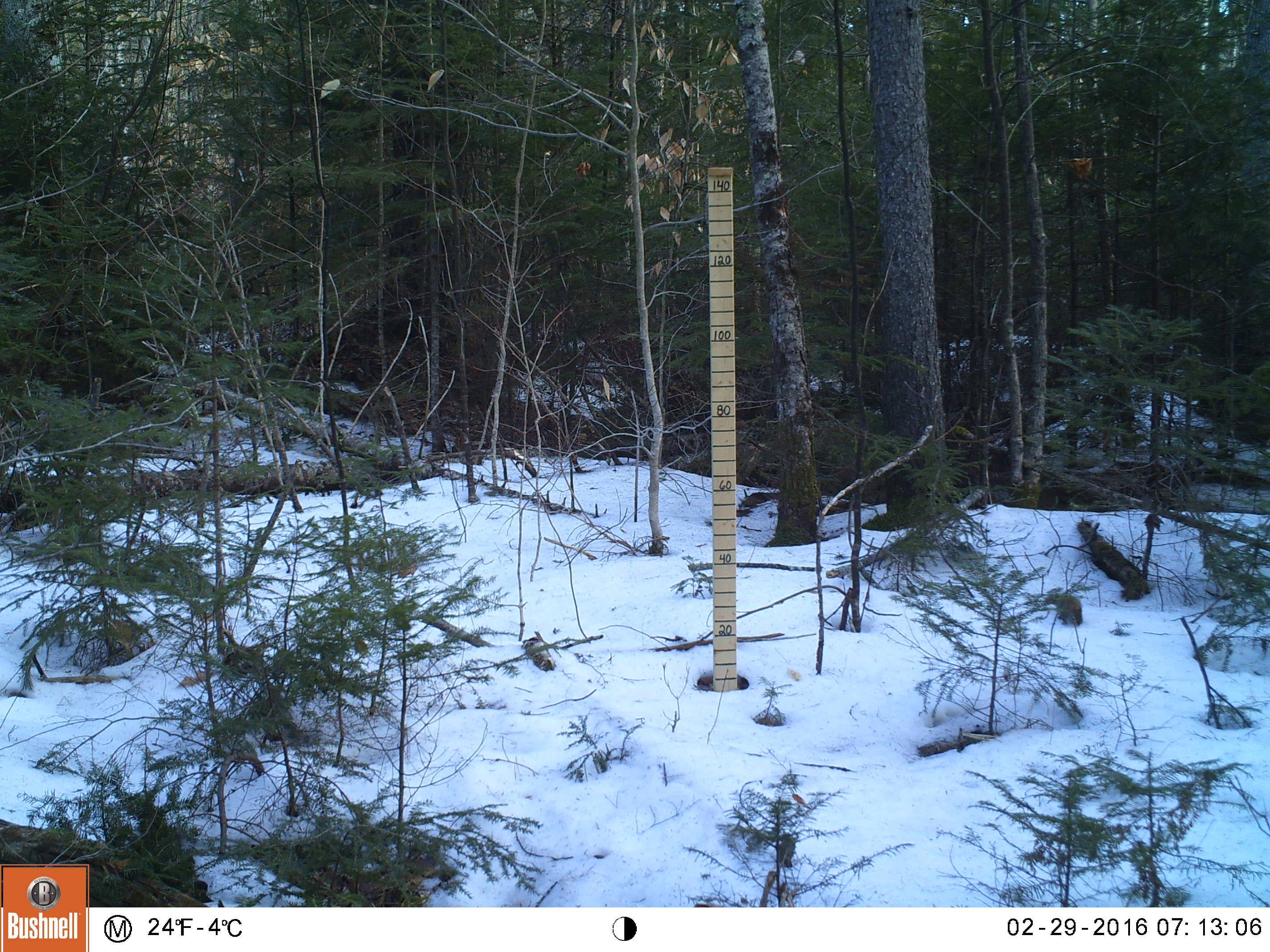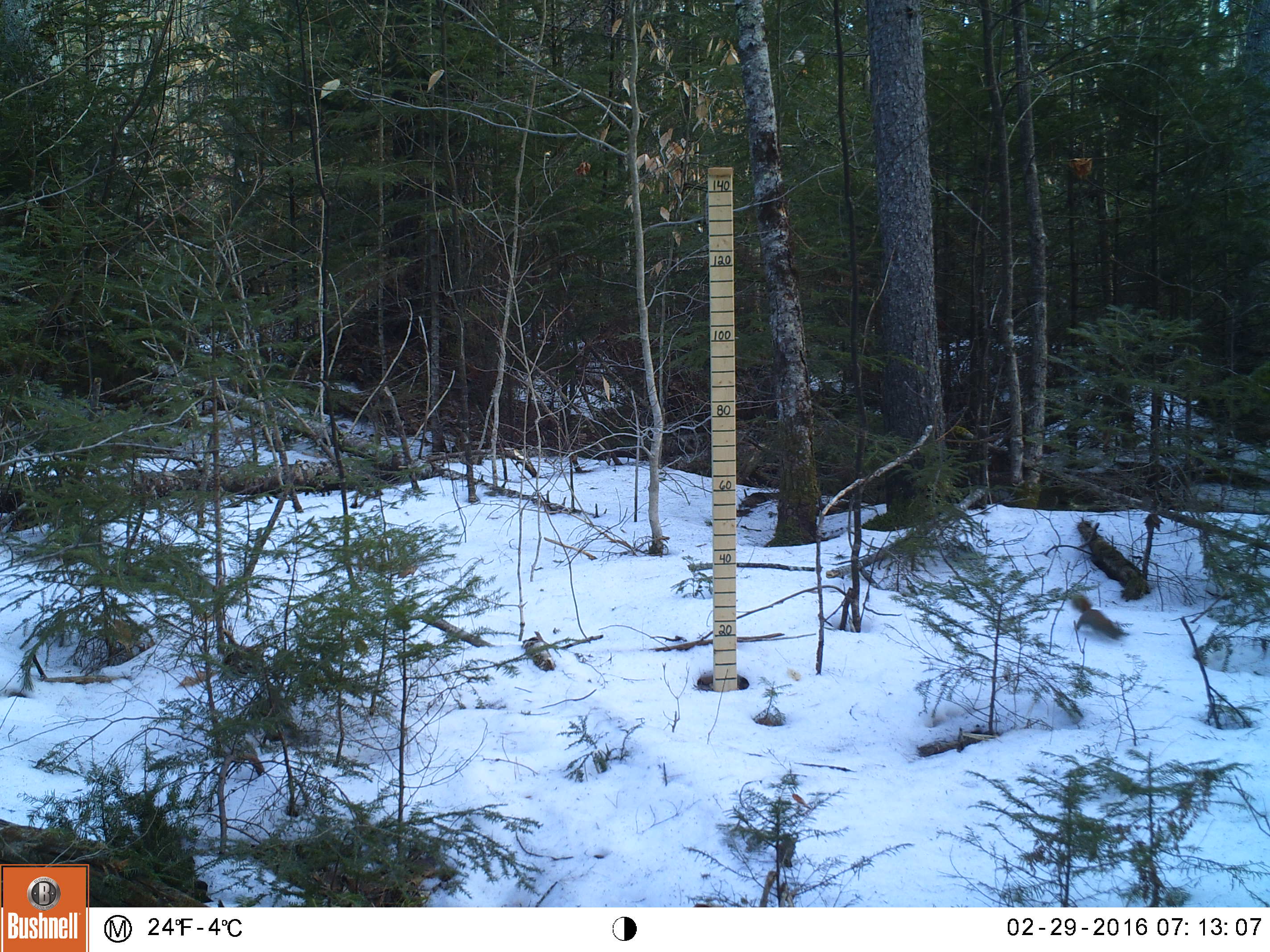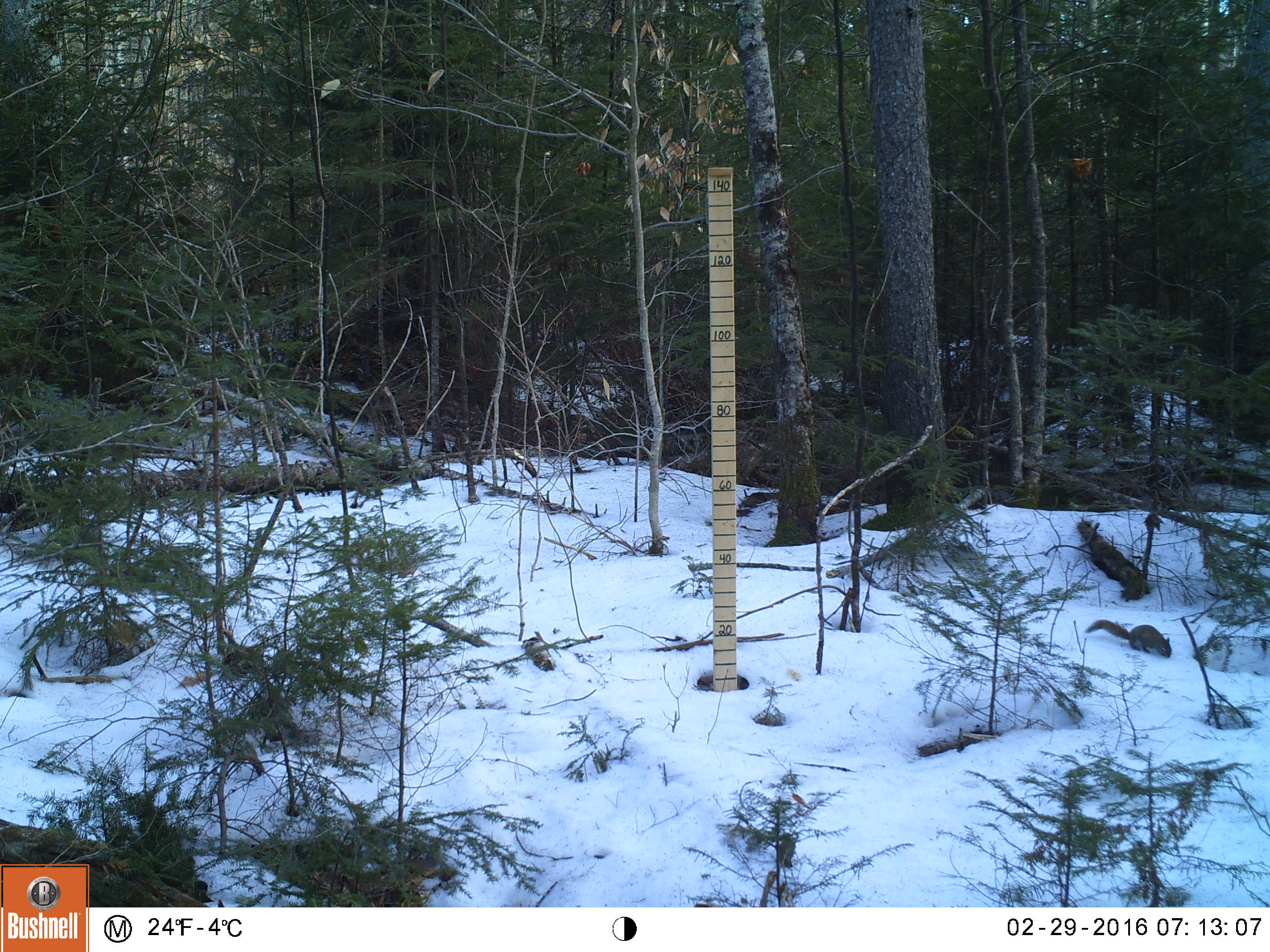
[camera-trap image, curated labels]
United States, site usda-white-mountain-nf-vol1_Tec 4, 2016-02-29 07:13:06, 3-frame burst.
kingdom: Animalia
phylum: Chordata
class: Mammalia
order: Rodentia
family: Sciuridae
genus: Tamiasciurus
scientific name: Tamiasciurus hudsonicus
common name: red squirrel